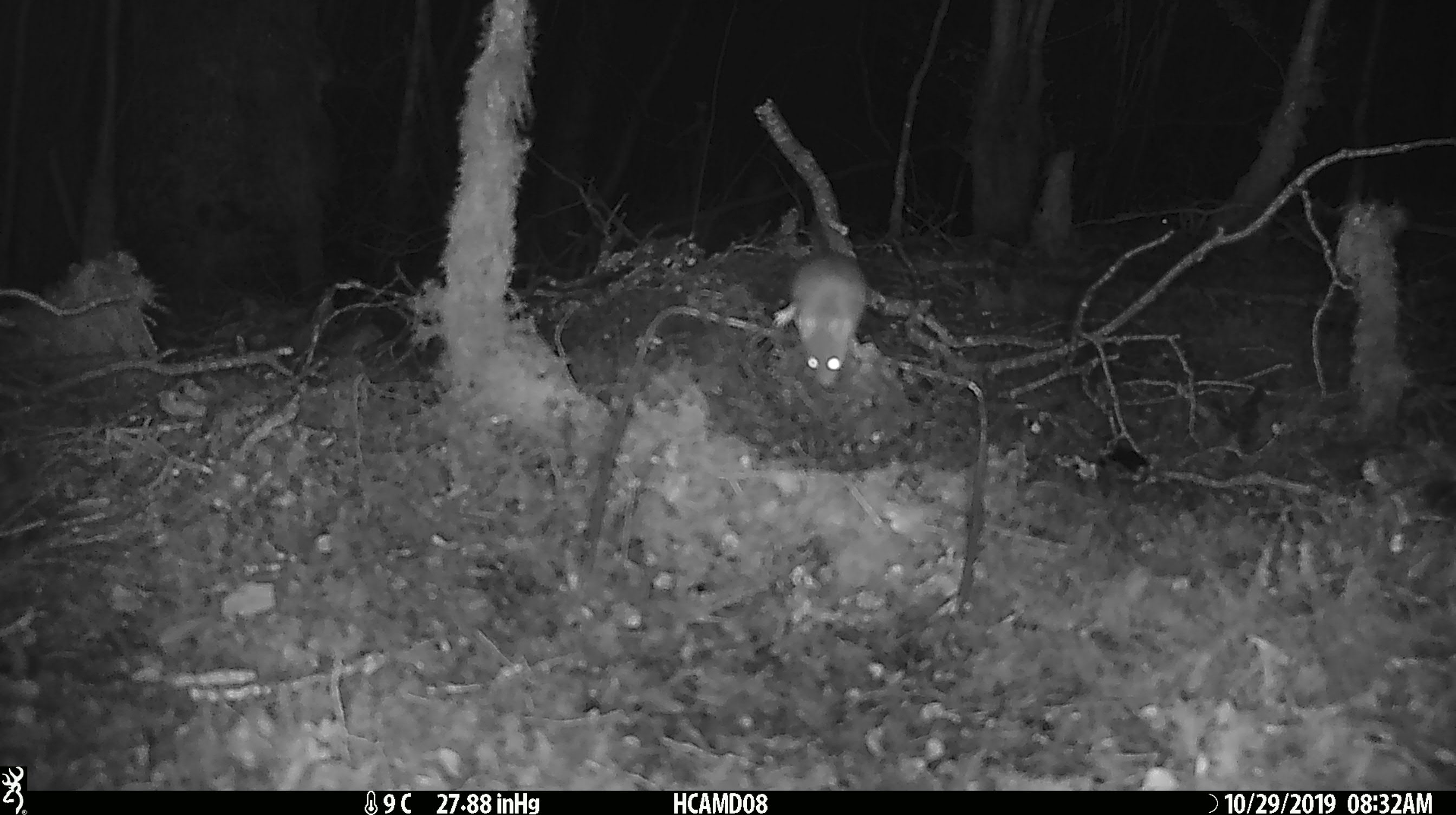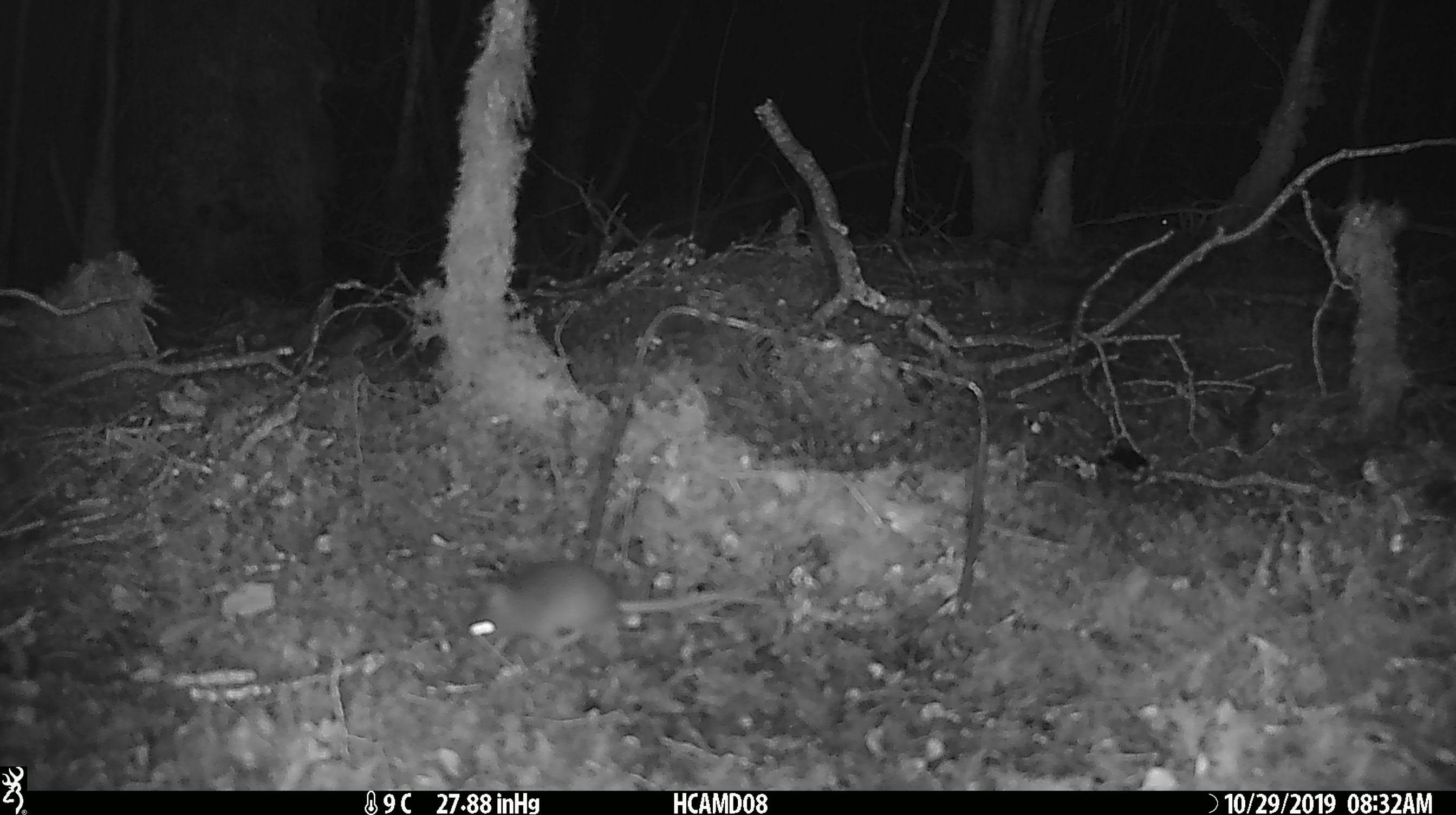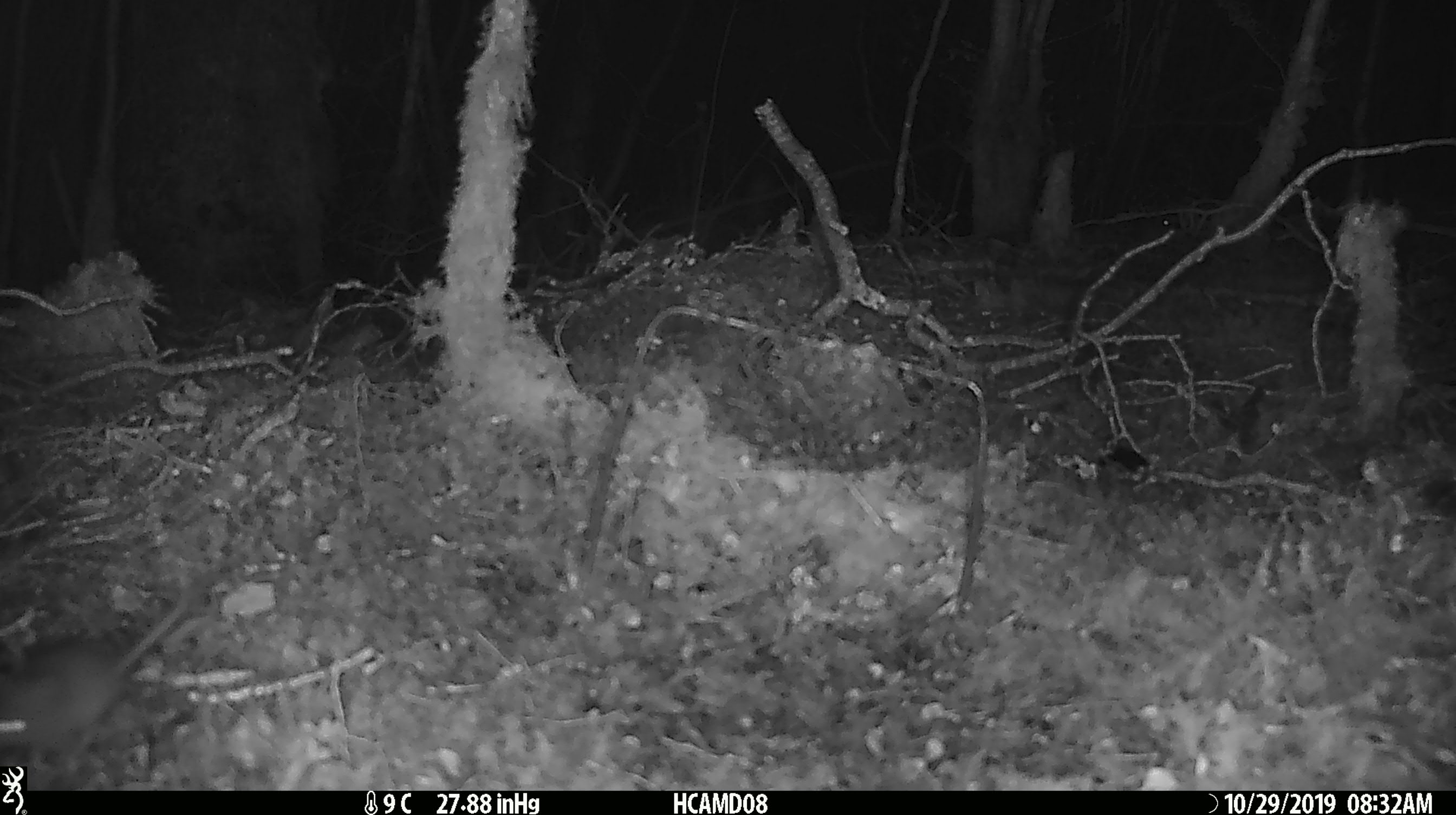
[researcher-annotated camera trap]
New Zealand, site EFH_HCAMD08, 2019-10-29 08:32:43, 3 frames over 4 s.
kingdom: Animalia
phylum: Chordata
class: Mammalia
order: Rodentia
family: Muridae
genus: Mus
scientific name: Mus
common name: mouse